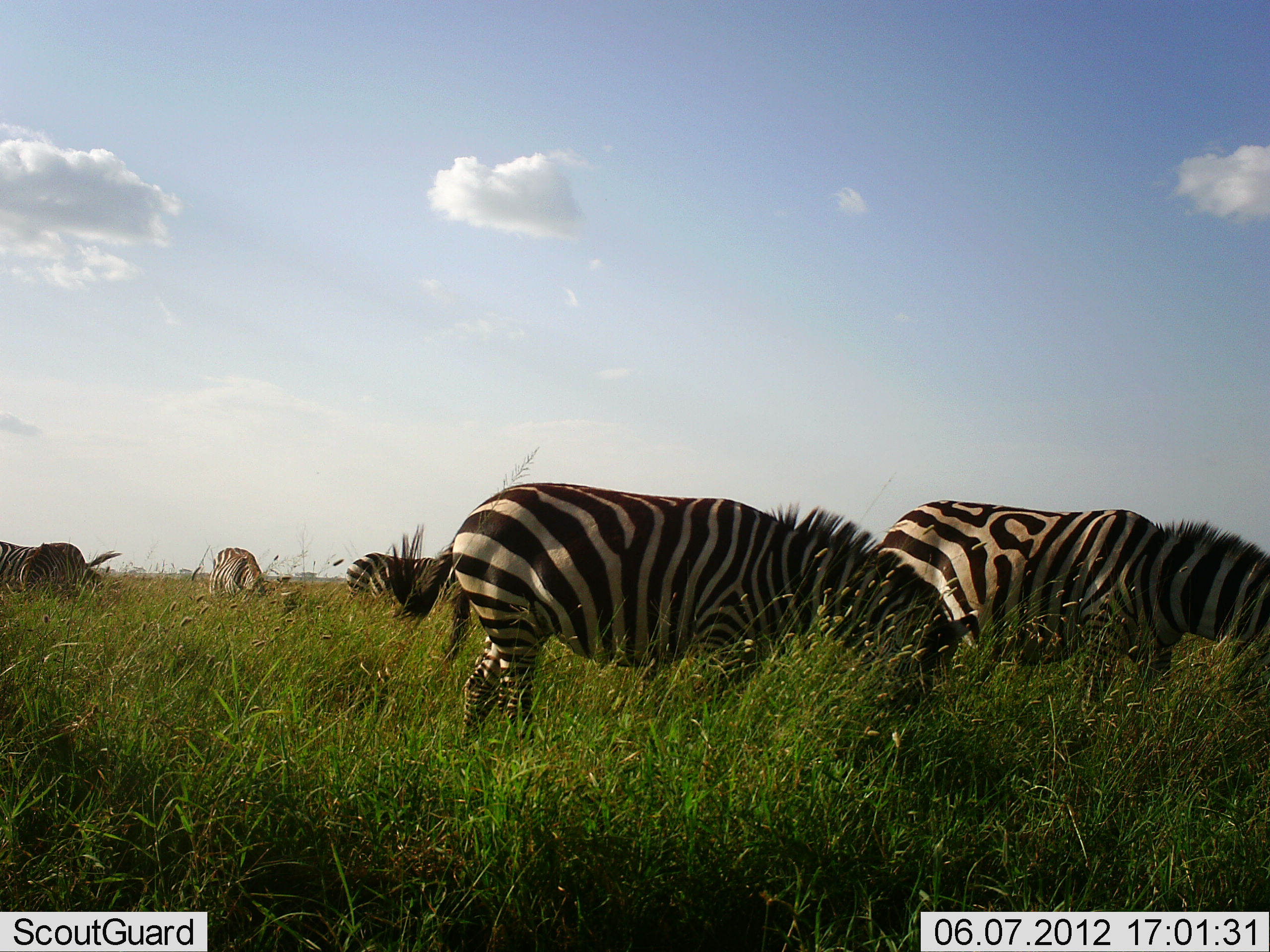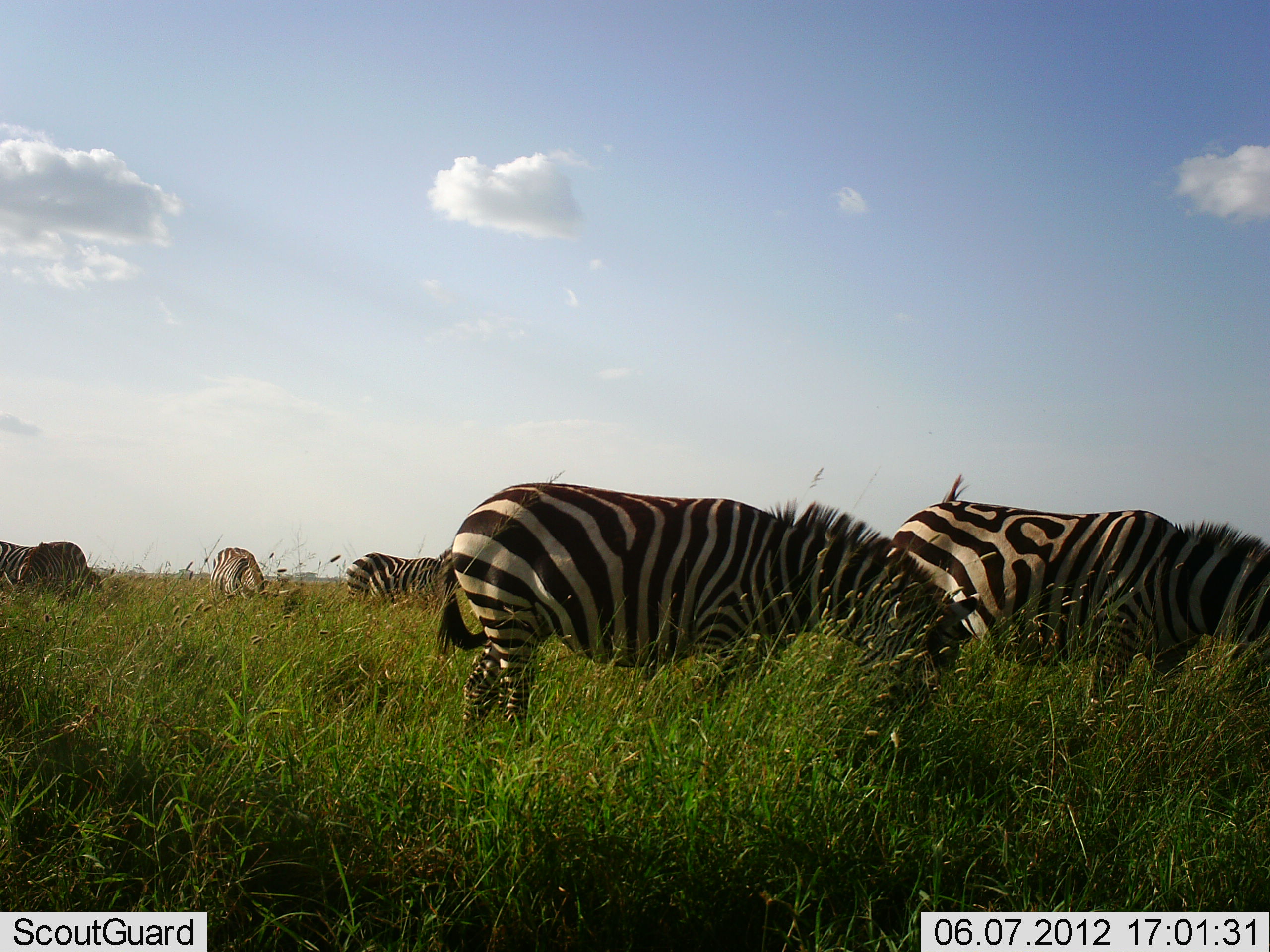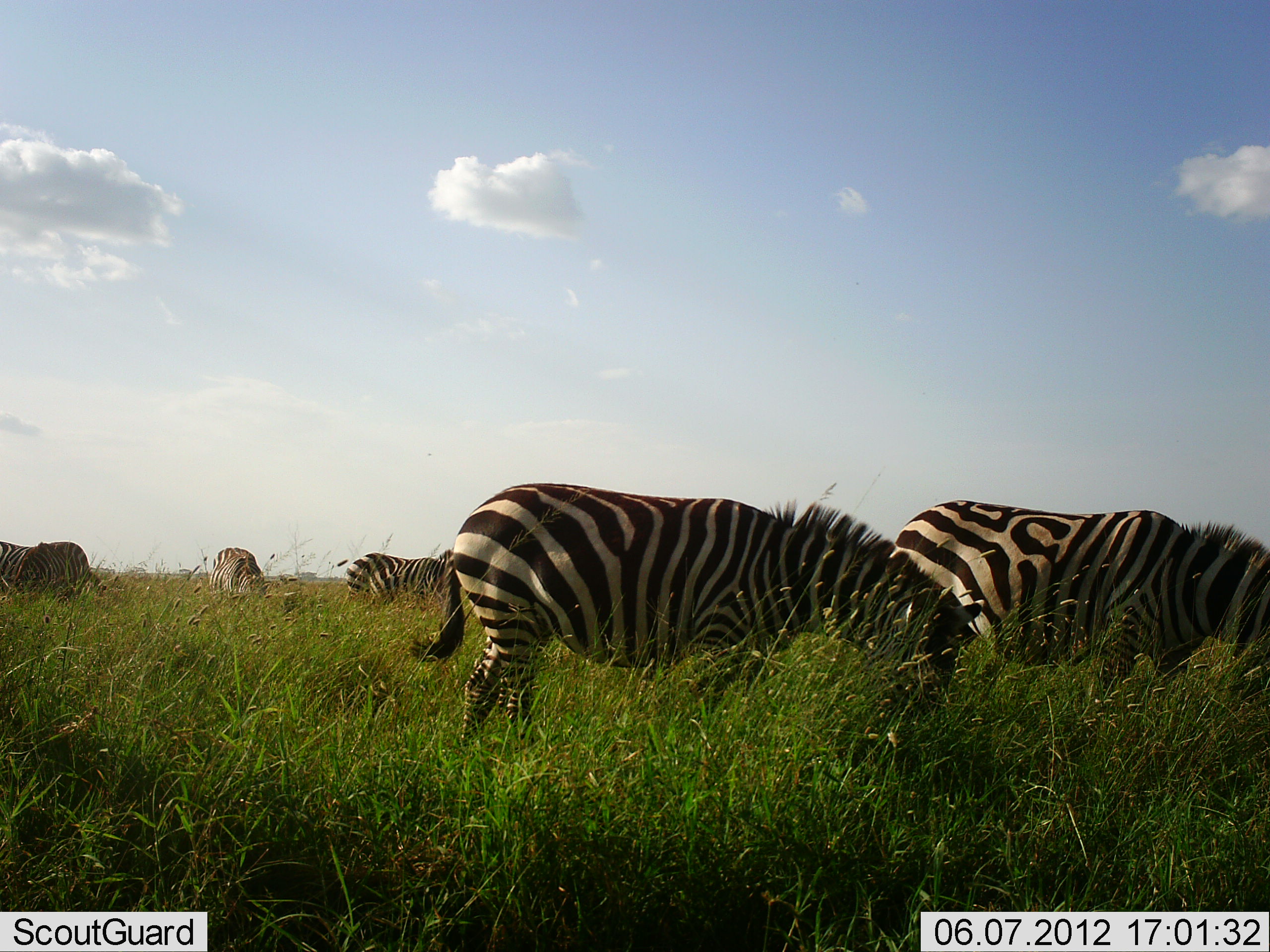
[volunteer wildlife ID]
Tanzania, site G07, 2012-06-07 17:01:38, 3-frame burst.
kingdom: Animalia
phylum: Chordata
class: Mammalia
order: Perissodactyla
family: Equidae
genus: Equus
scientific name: Equus quagga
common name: plains zebra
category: zebra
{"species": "zebra (plains zebra) (Equus quagga)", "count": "6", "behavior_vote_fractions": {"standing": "20%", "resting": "10%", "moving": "0%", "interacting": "0%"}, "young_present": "0%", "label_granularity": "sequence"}